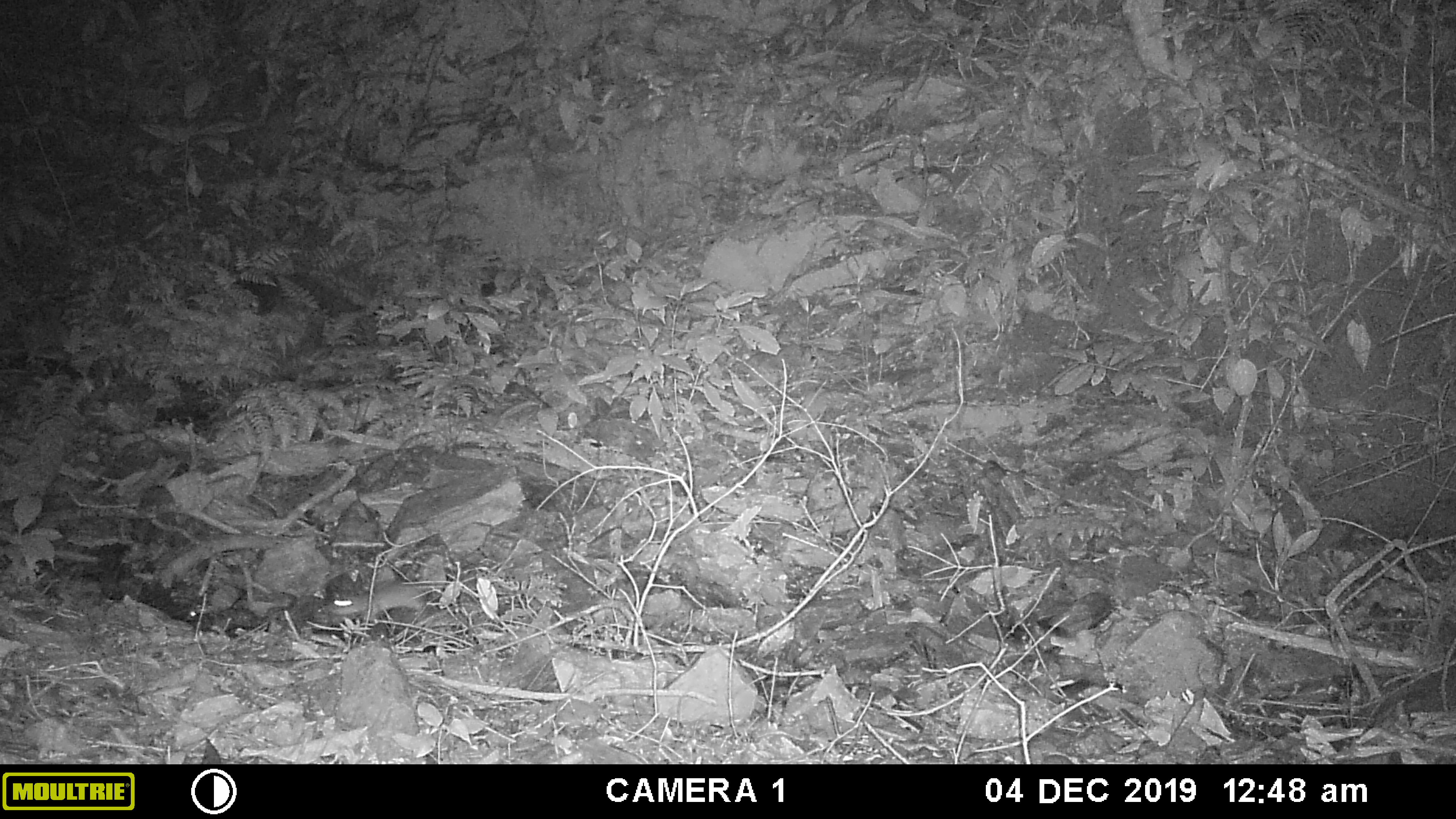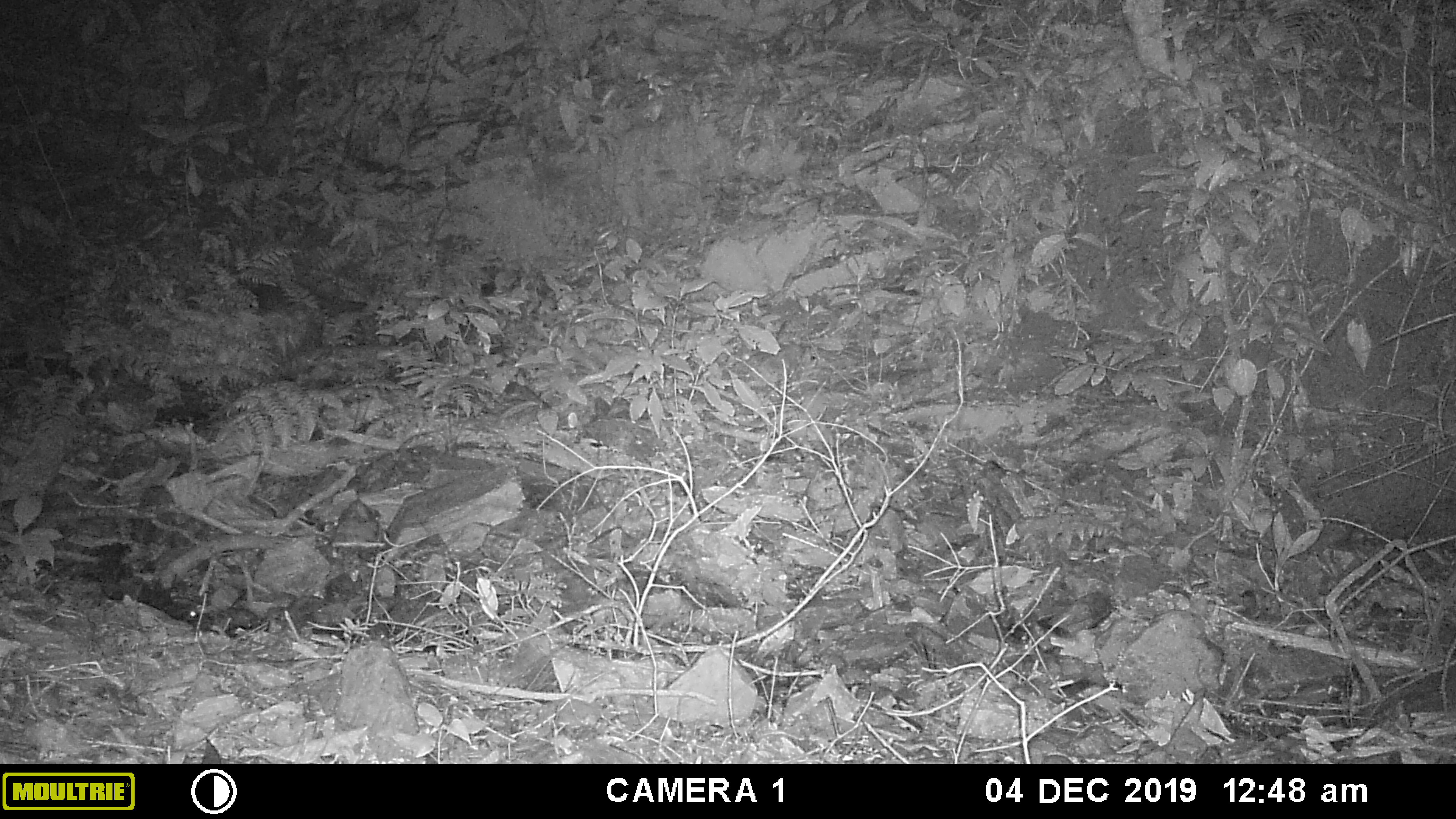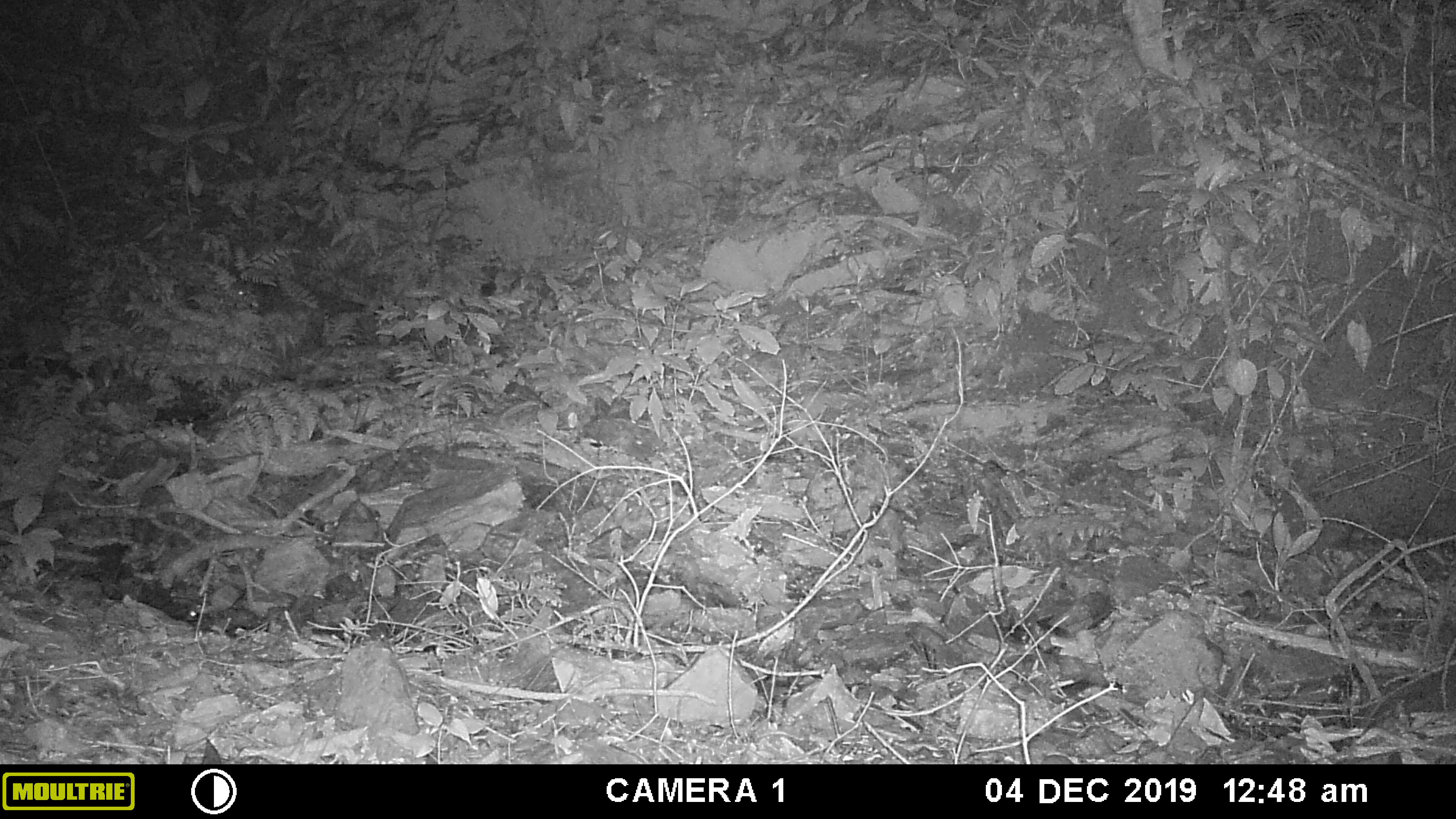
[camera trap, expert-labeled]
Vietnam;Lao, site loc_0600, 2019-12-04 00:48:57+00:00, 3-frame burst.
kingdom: Animalia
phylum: Chordata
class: Mammalia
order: Rodentia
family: Muridae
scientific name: Muridae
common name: old-world mice and rats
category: unidentified murid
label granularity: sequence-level